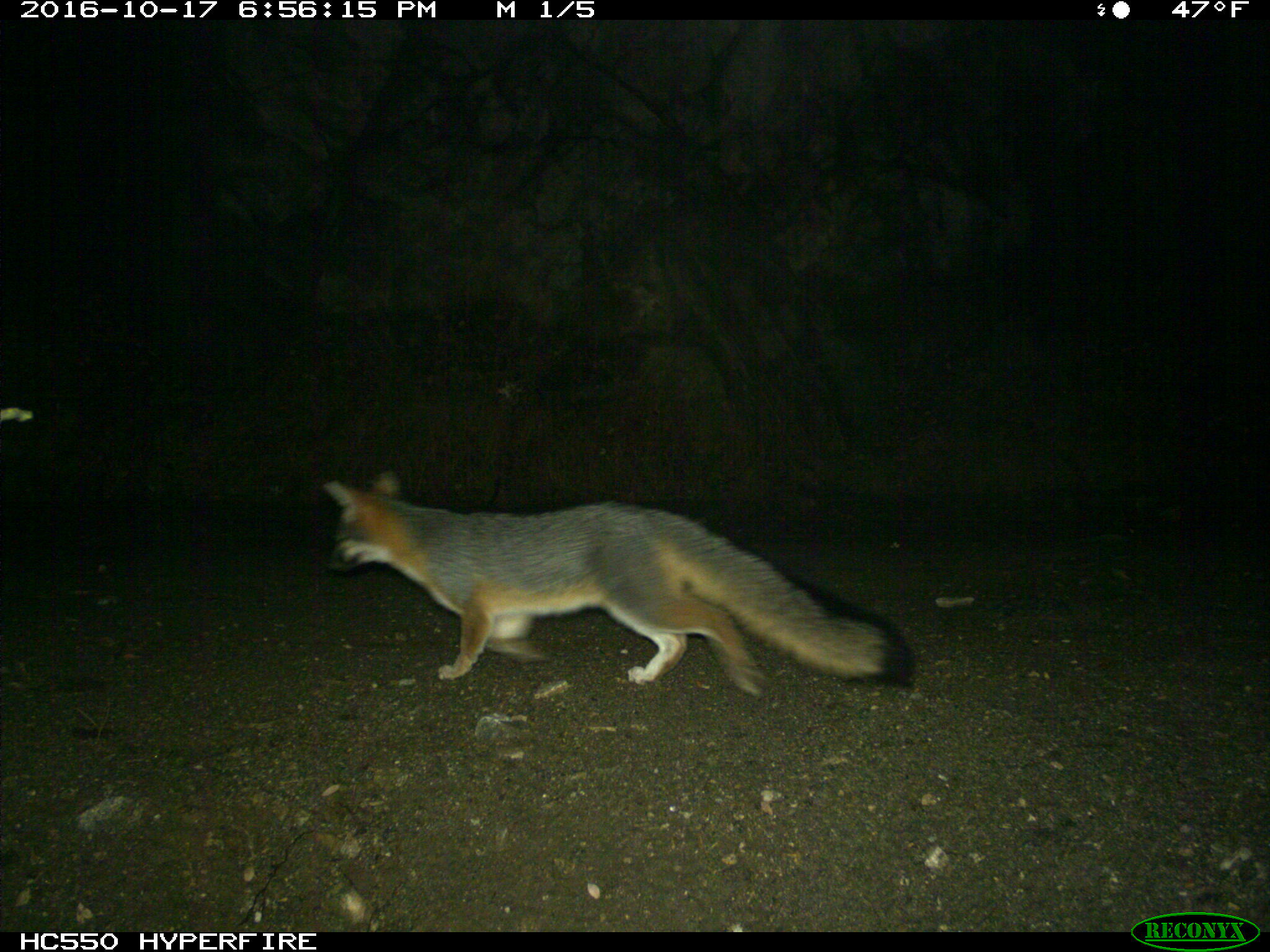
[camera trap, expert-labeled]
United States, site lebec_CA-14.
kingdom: Animalia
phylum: Chordata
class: Mammalia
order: Carnivora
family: Canidae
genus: Urocyon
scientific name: Urocyon cinereoargenteus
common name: gray fox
Urocyon cinereoargenteus (gray fox).